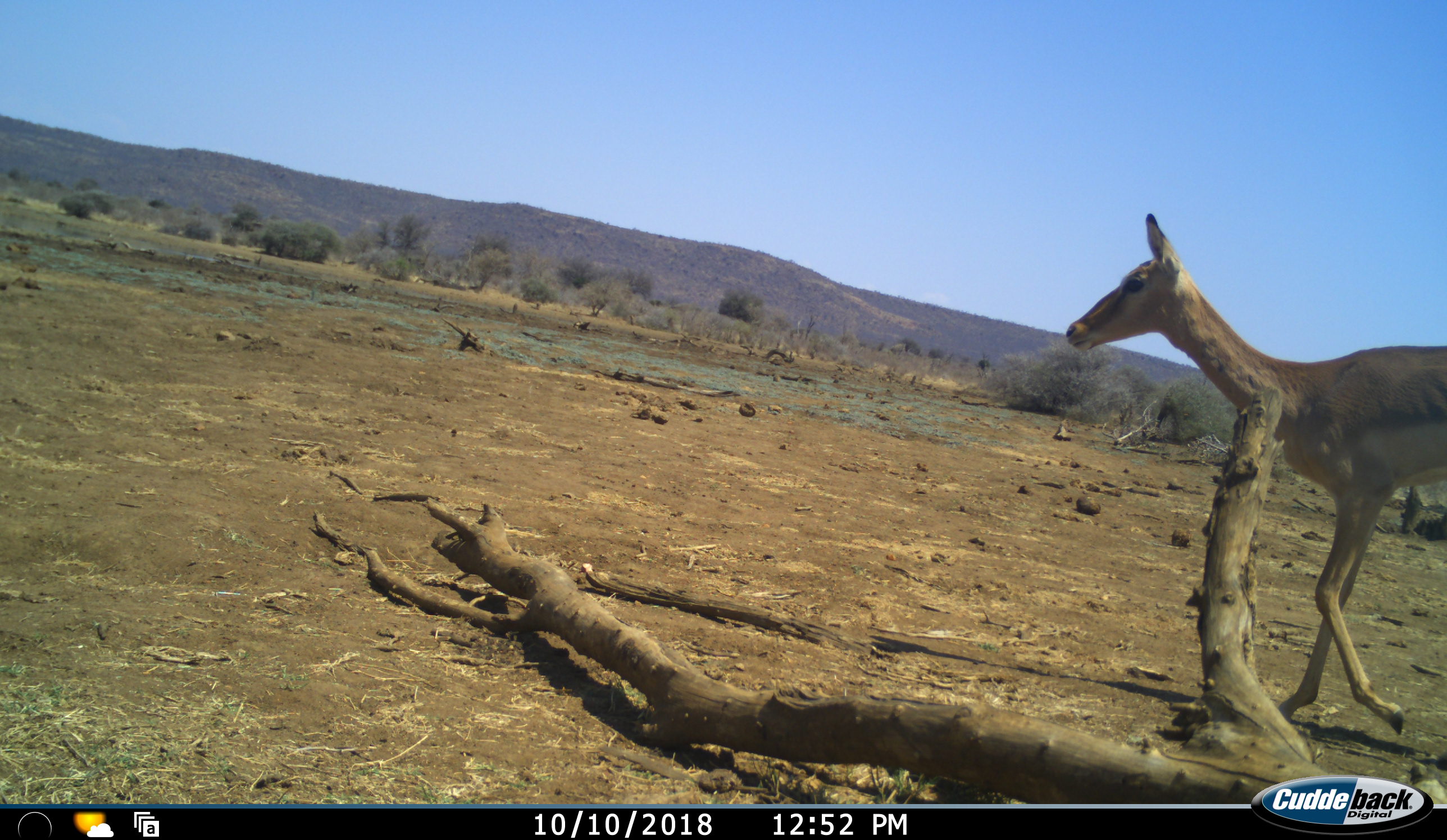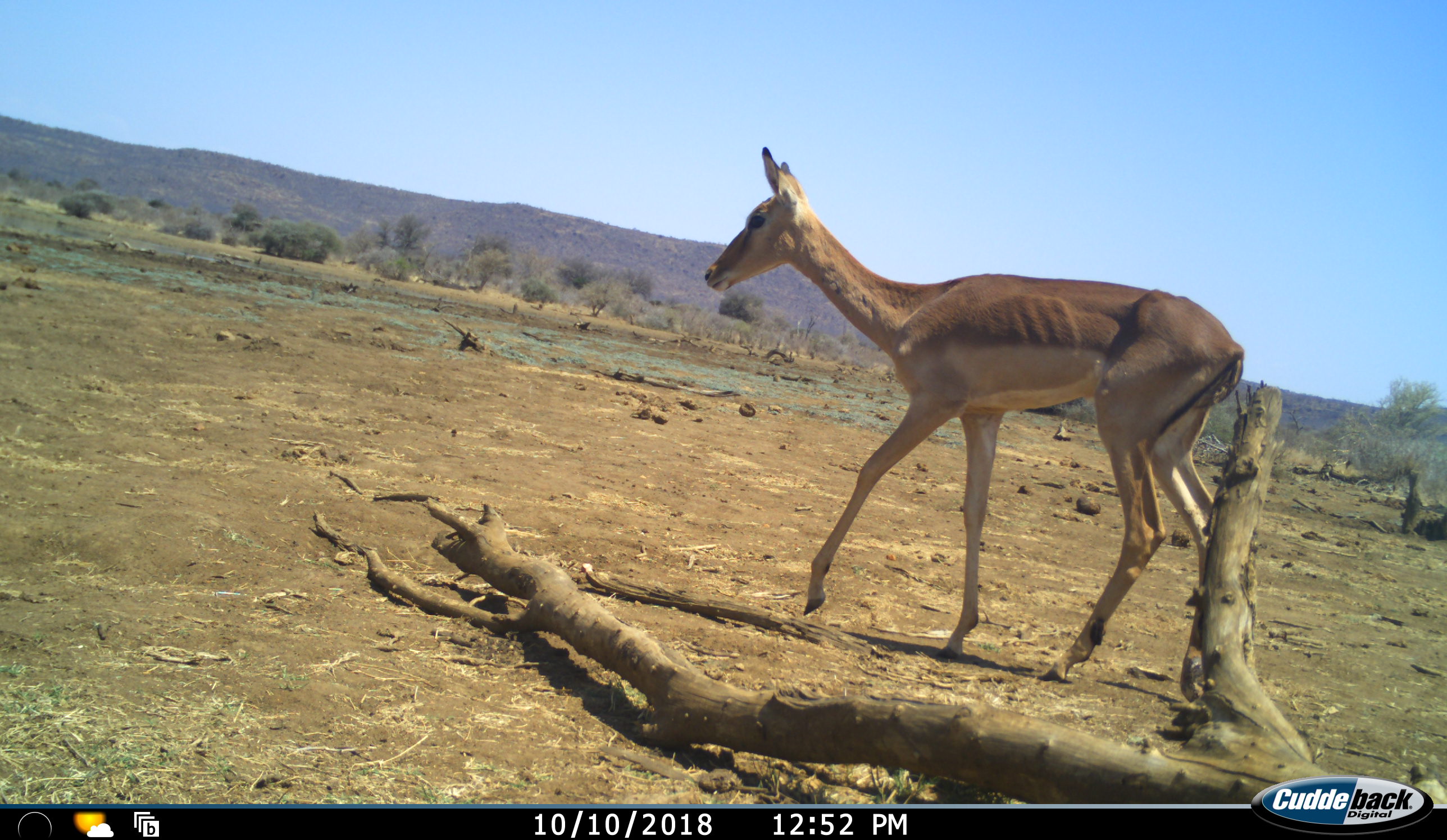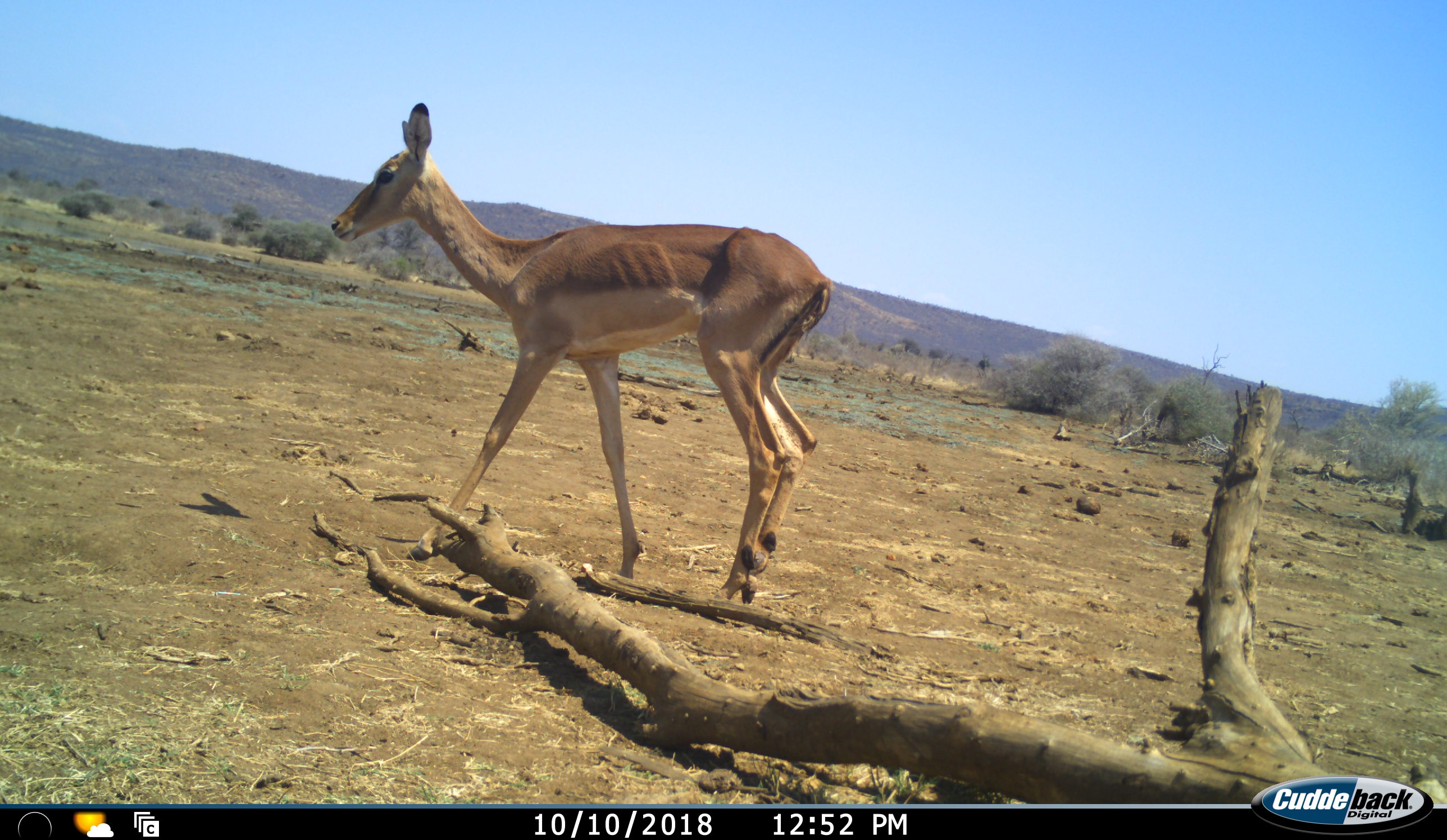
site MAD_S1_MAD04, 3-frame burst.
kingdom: Animalia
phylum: Chordata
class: Mammalia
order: Artiodactyla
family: Bovidae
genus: Aepyceros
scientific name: Aepyceros melampus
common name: impala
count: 1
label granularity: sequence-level